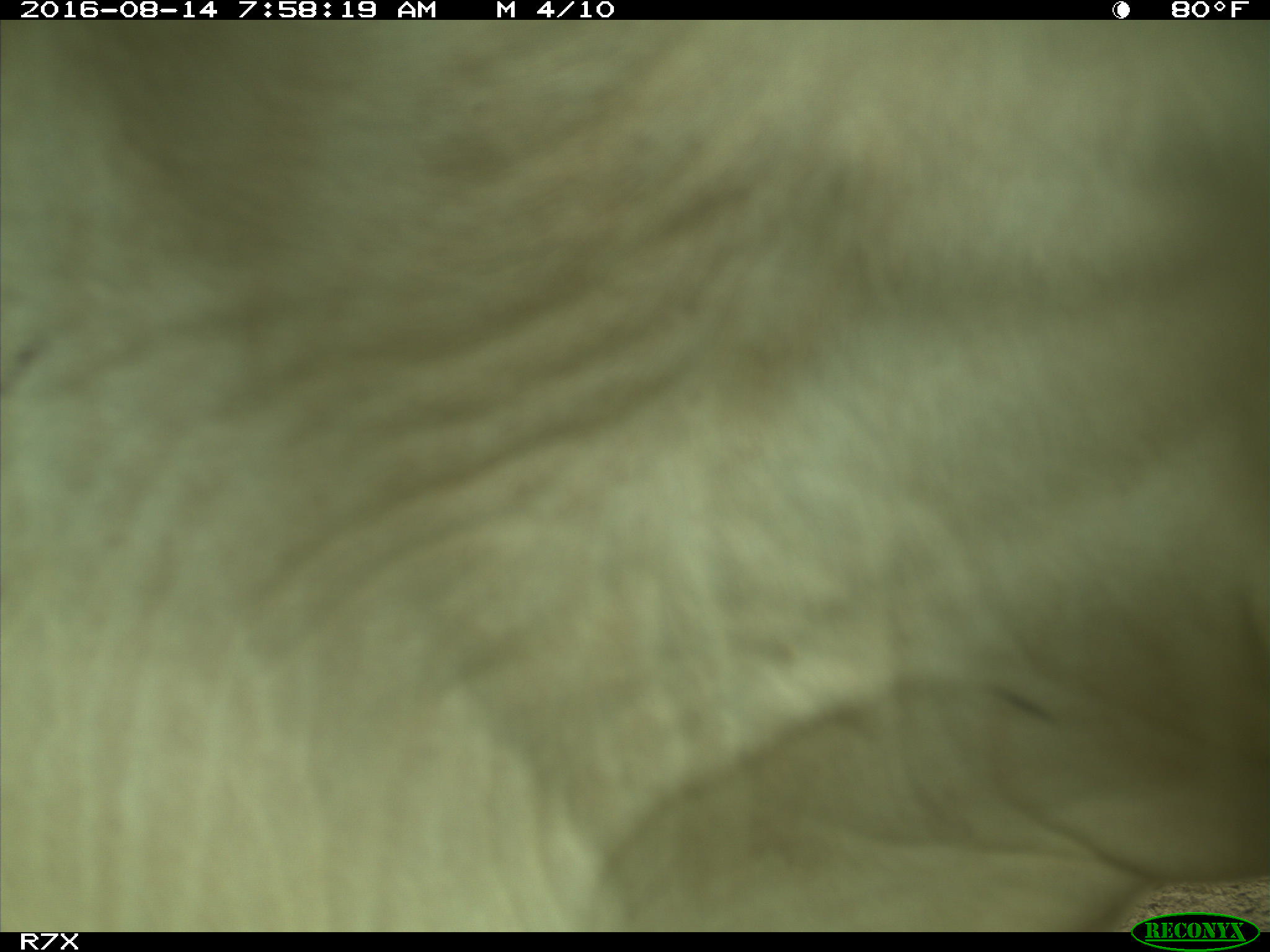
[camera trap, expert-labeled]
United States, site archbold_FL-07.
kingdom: Animalia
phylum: Chordata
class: Mammalia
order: Artiodactyla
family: Bovidae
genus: Bos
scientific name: Bos taurus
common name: domestic cow